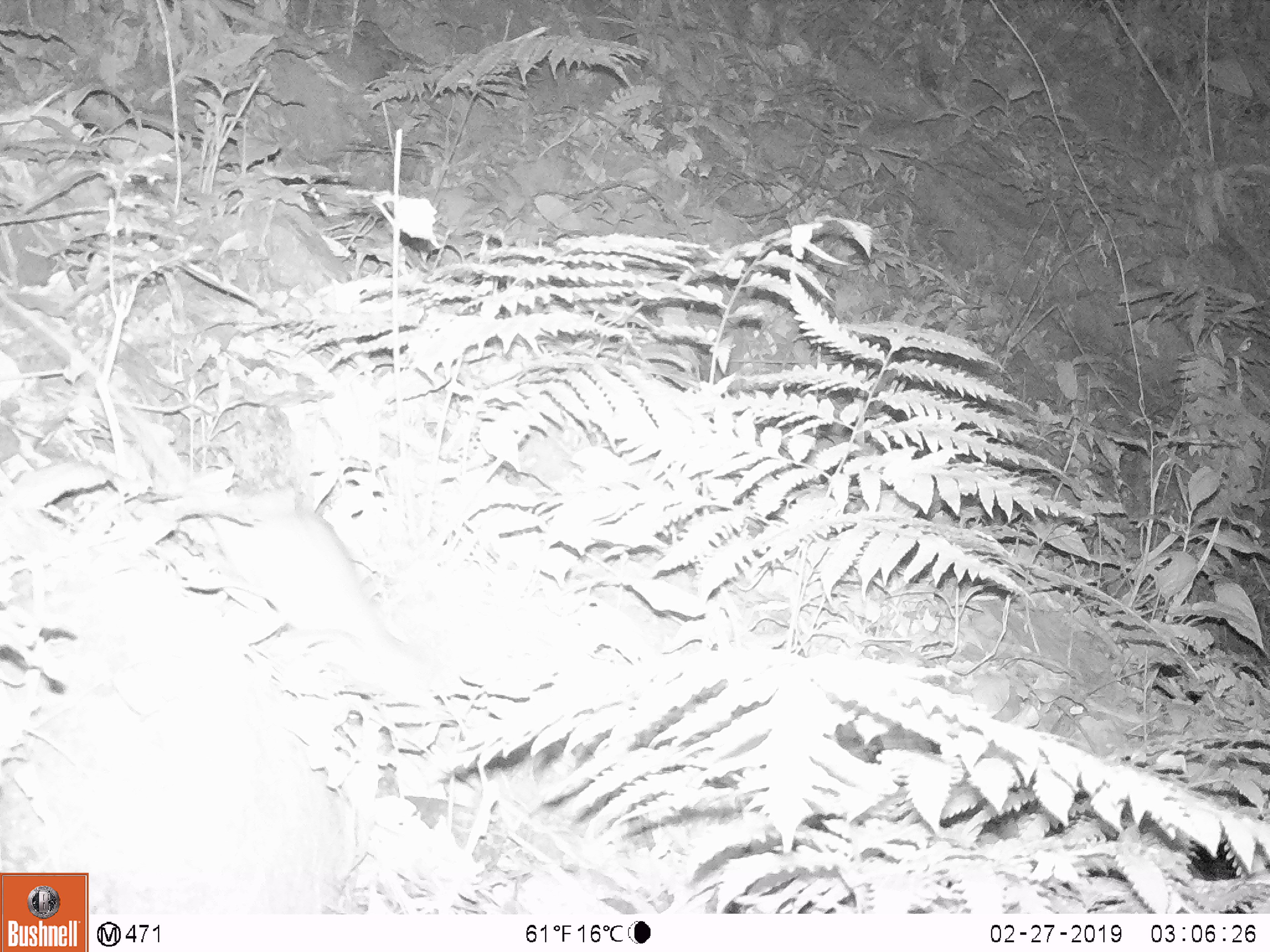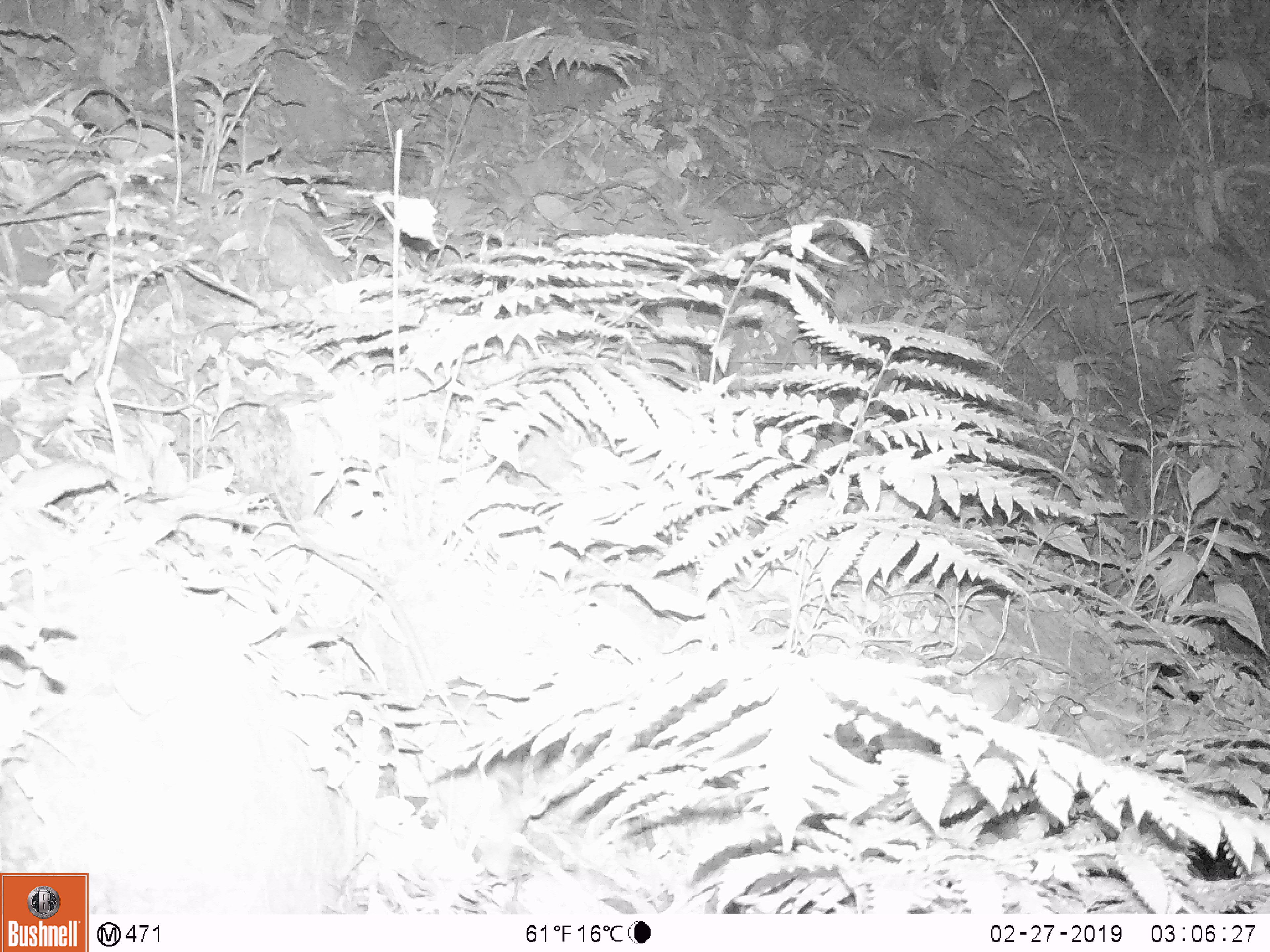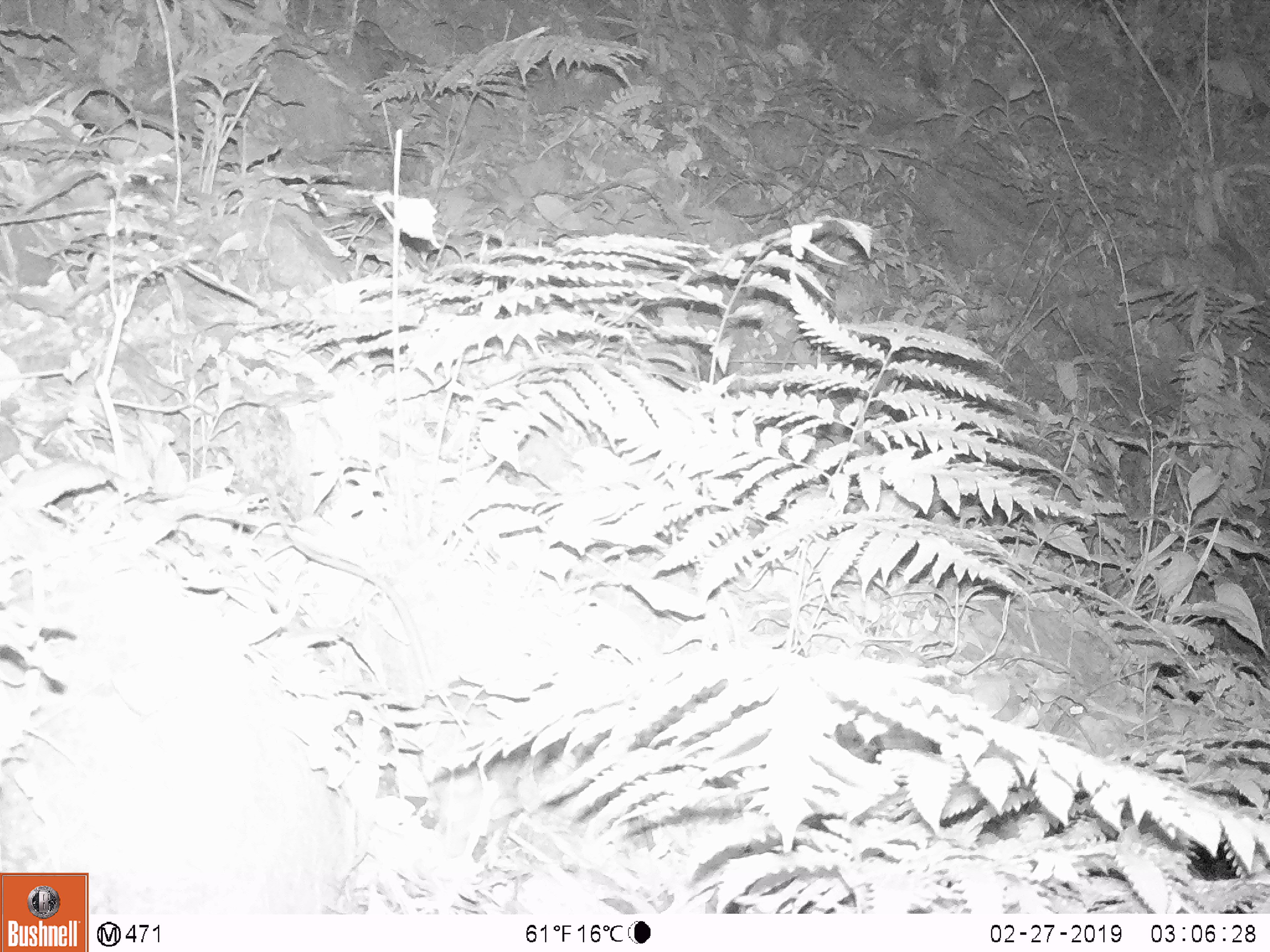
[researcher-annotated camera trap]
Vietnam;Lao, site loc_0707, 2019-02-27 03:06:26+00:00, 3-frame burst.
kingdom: Animalia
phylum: Chordata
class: Mammalia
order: Rodentia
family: Muridae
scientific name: Muridae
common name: old-world mice and rats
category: unidentified murid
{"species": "unidentified murid (old-world mice and rats) (Muridae)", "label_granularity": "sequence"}